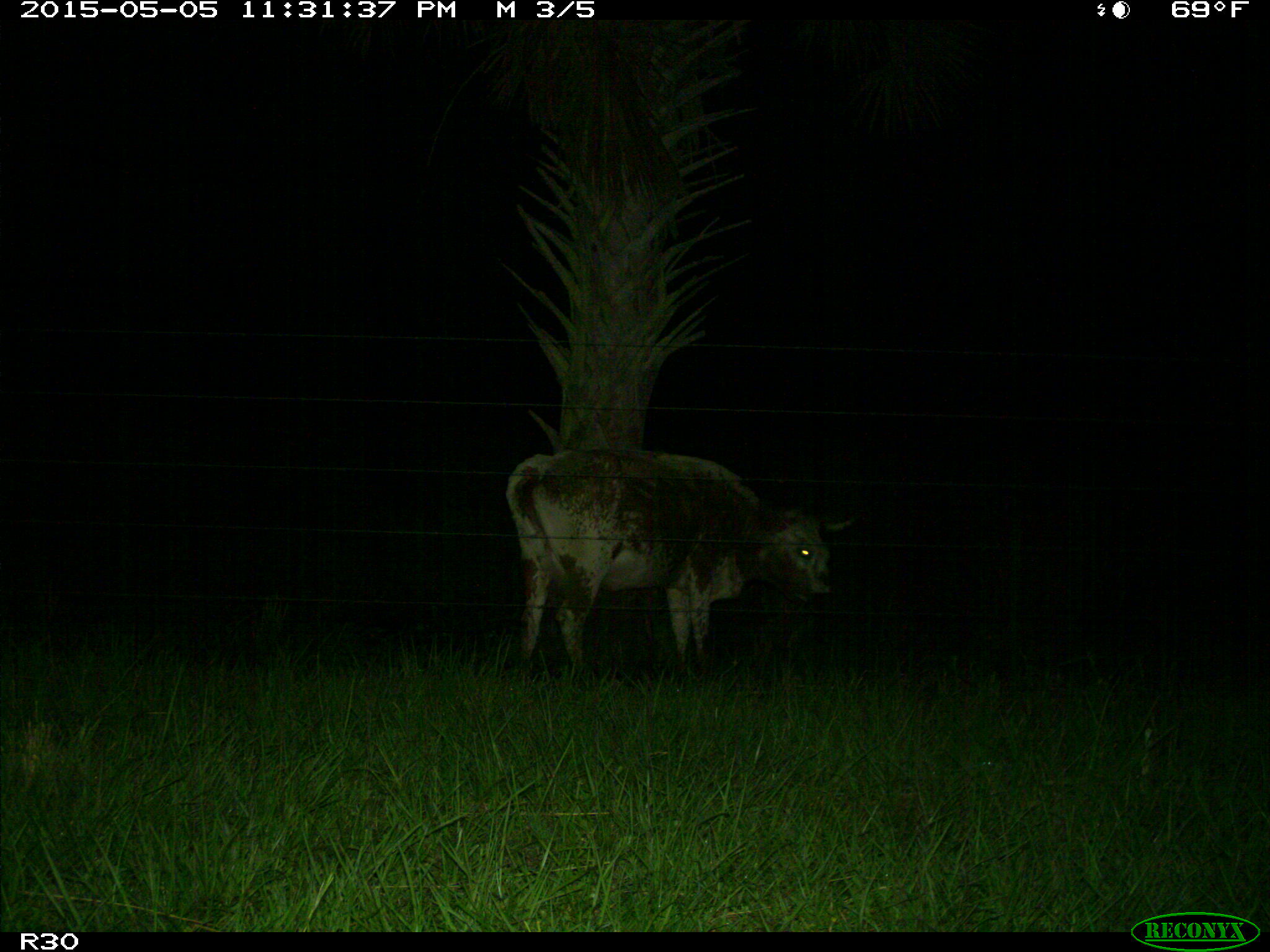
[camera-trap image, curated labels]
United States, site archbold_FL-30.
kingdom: Animalia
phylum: Chordata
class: Mammalia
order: Artiodactyla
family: Bovidae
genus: Bos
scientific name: Bos taurus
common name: domestic cow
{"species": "Bos taurus (domestic cow)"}